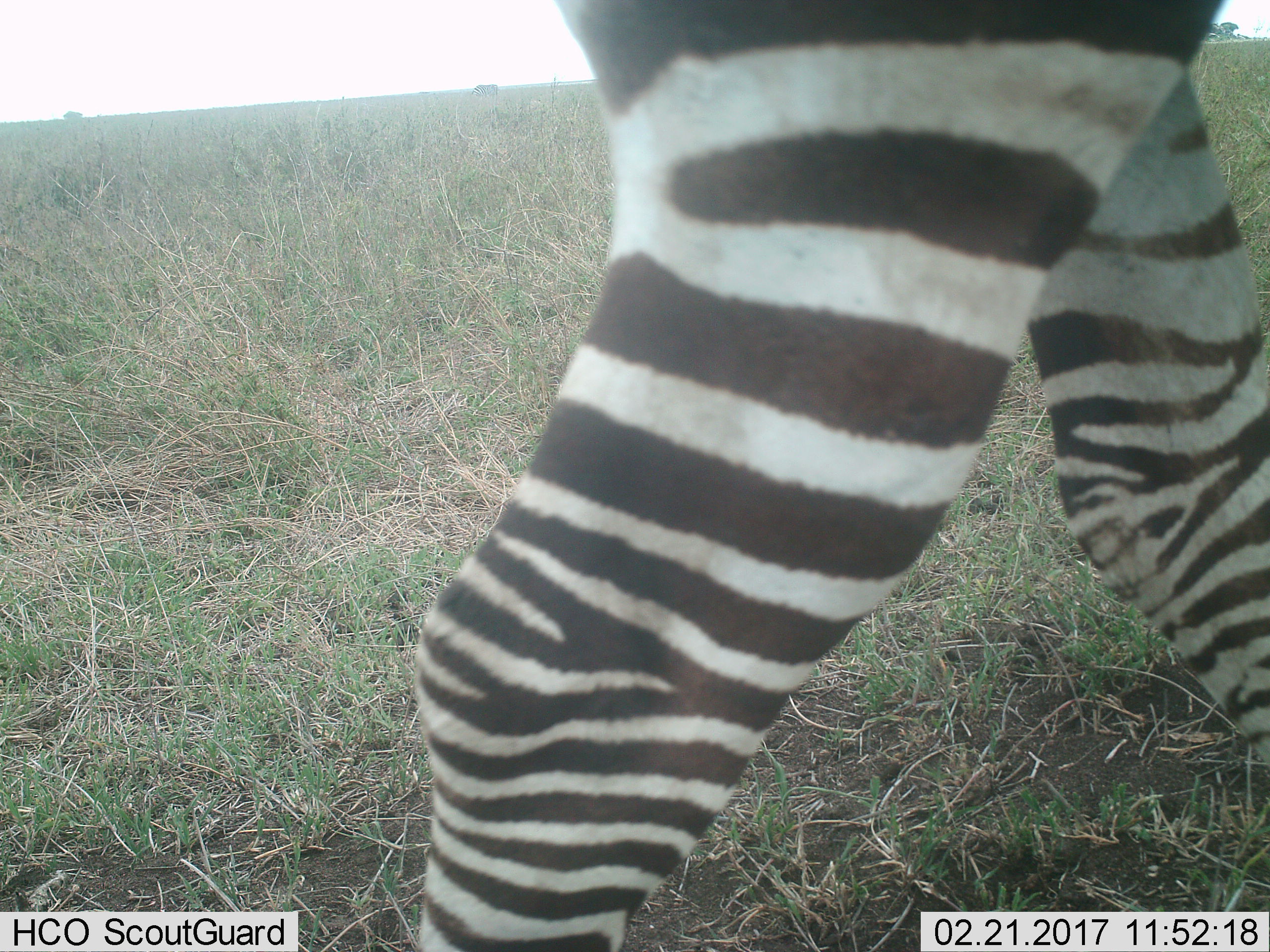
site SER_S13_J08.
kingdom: Animalia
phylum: Chordata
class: Mammalia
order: Perissodactyla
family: Equidae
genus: Equus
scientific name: Equus quagga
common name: plains zebra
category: zebraplains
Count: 1.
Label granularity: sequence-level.